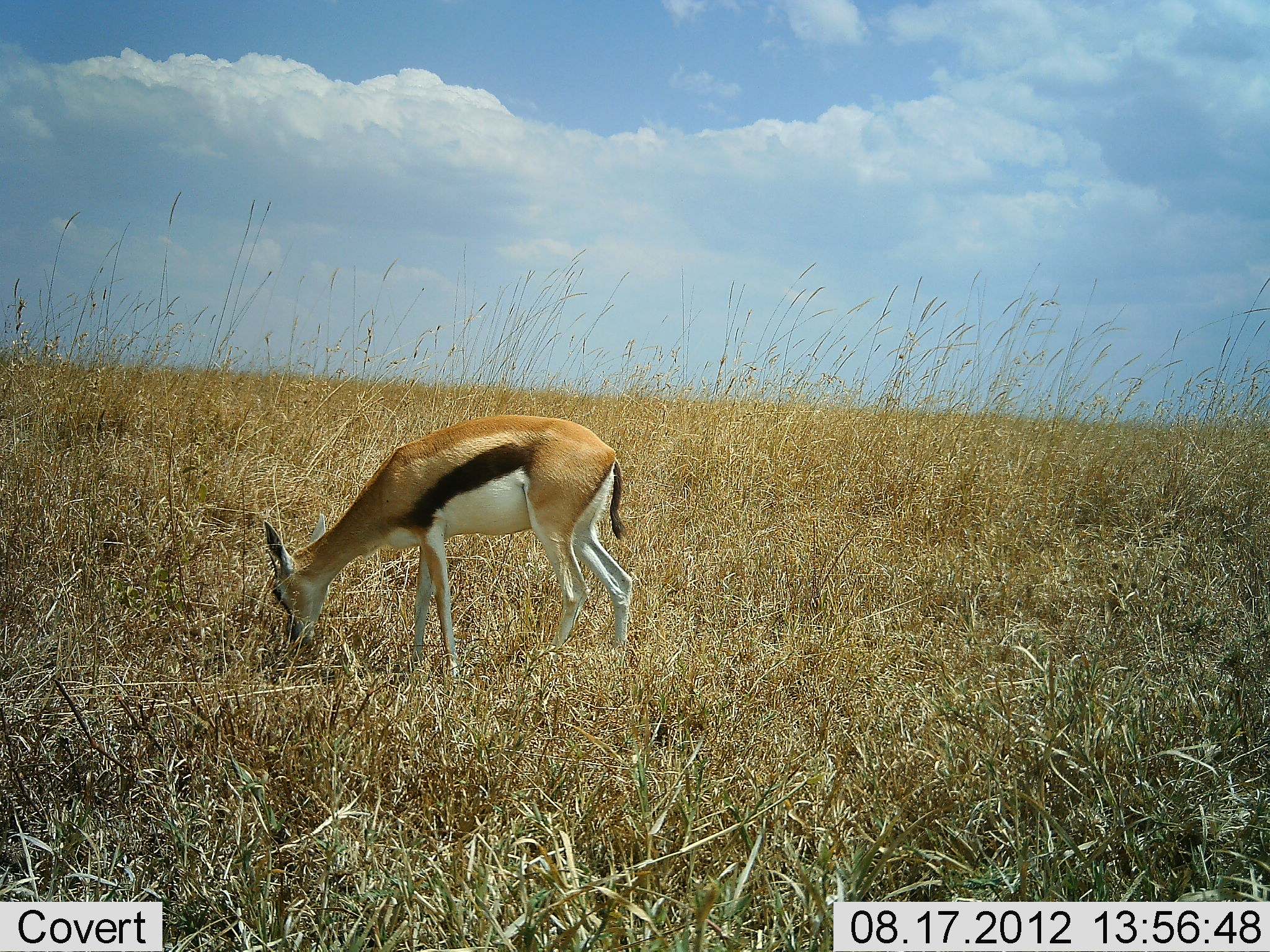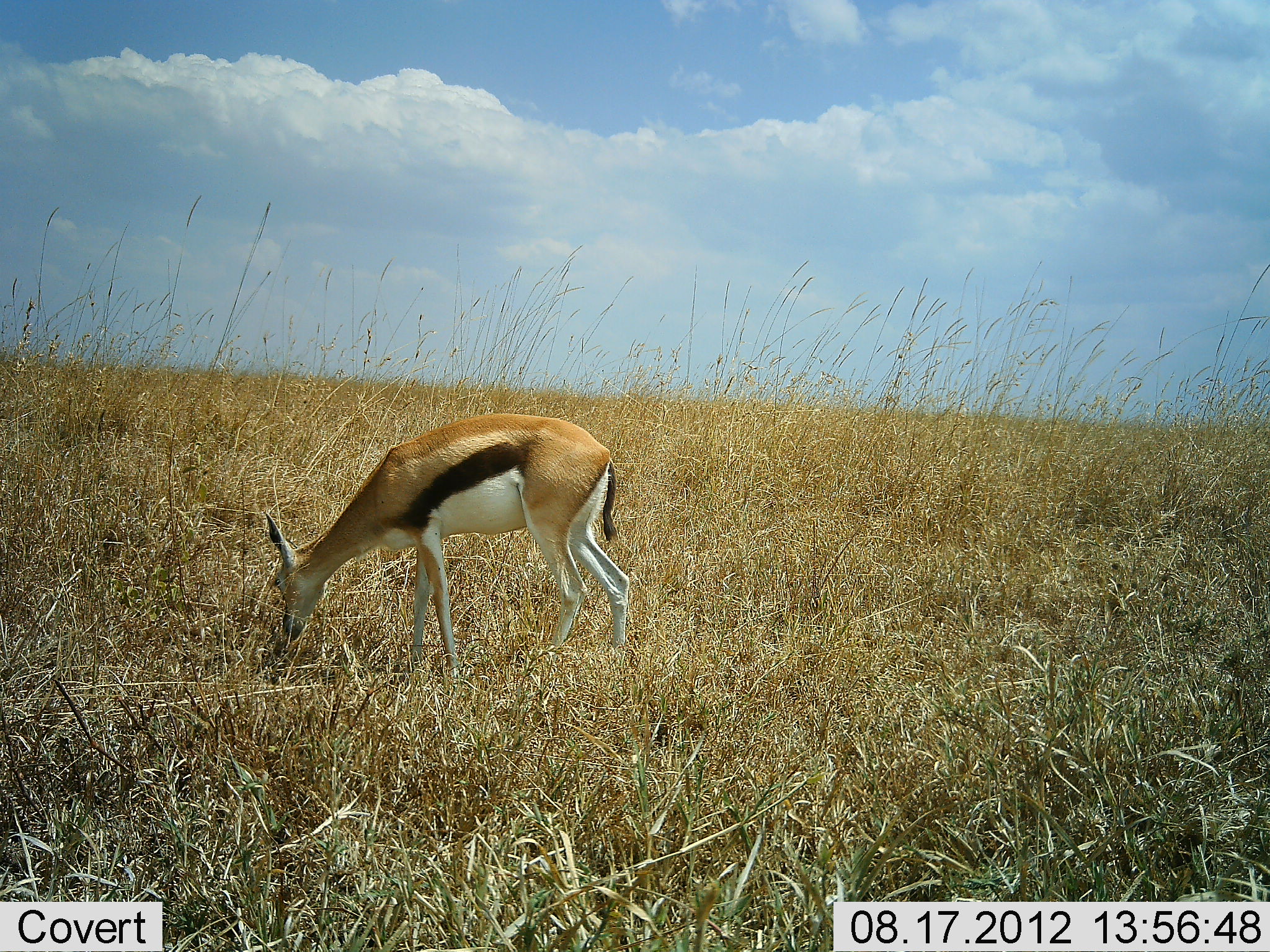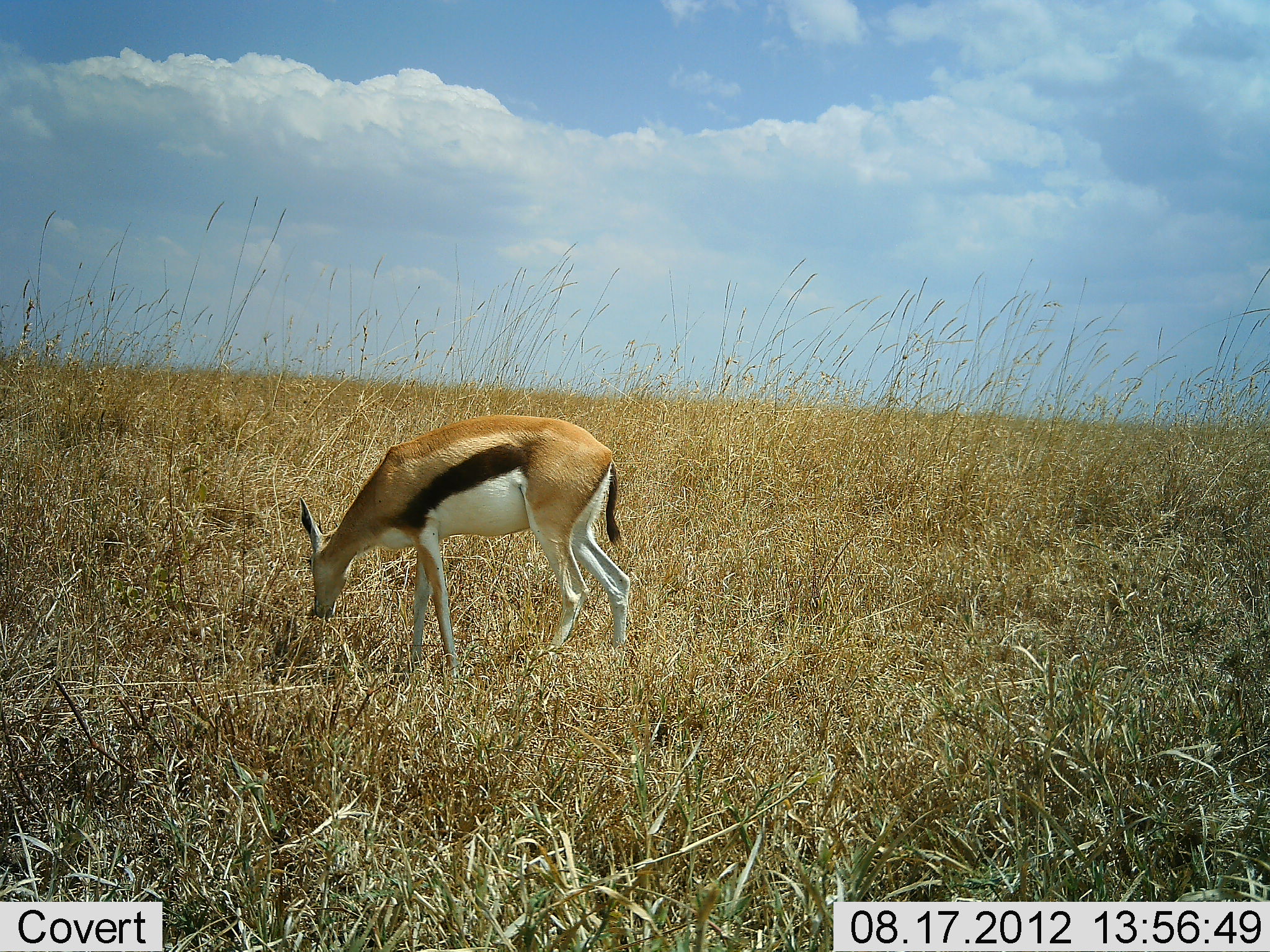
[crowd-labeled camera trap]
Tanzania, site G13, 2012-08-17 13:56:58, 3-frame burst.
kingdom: Animalia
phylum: Chordata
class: Mammalia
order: Artiodactyla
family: Bovidae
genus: Eudorcas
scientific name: Eudorcas thomsonii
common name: thomson's gazelle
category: gazellethomsons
Gazellethomsons (thomson's gazelle) (Eudorcas thomsonii), count 1. Behavior (volunteer vote fractions): standing 30%, resting 0%, moving 0%, interacting 0%. Young present (vote fraction): 0%. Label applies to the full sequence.